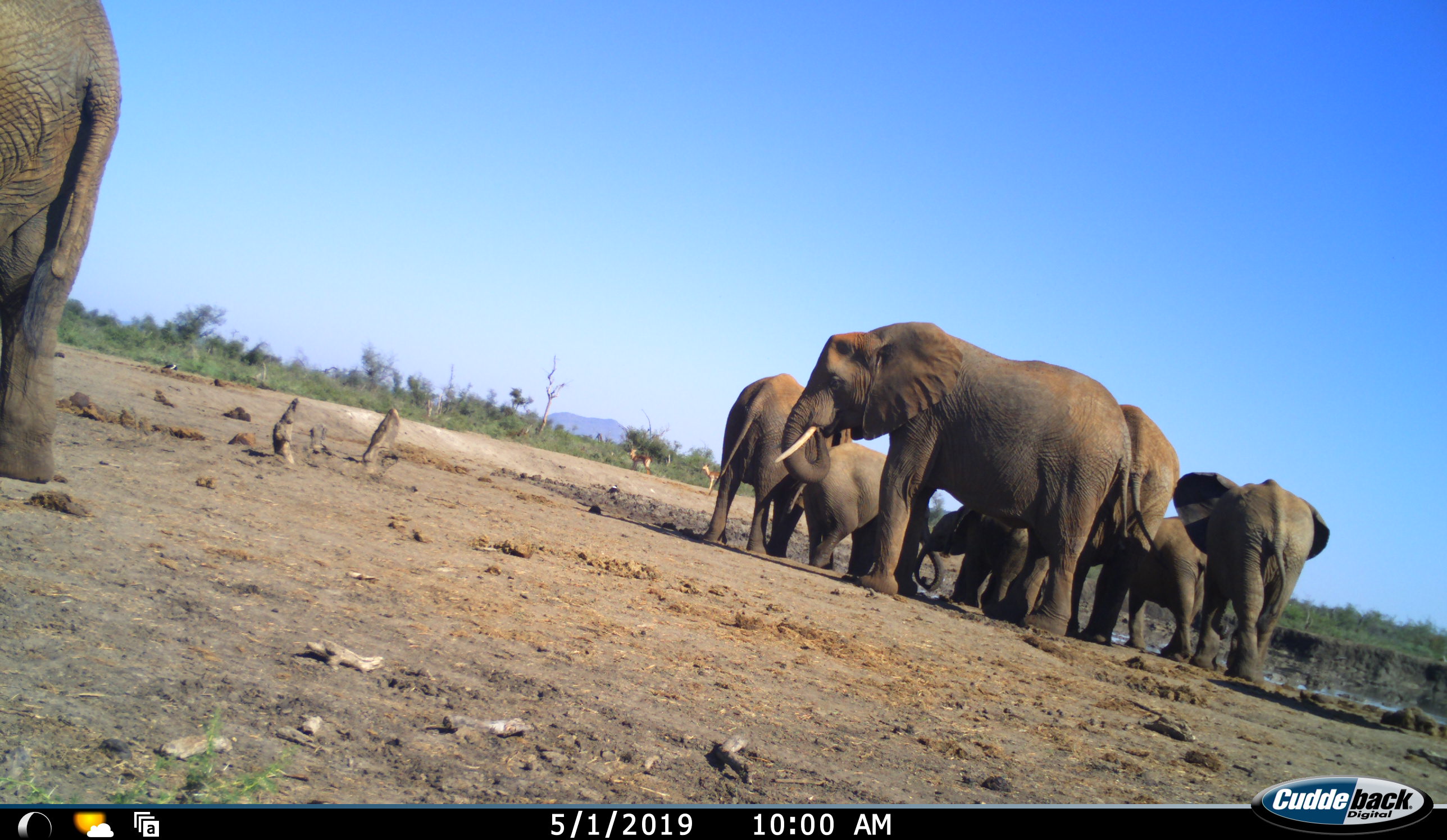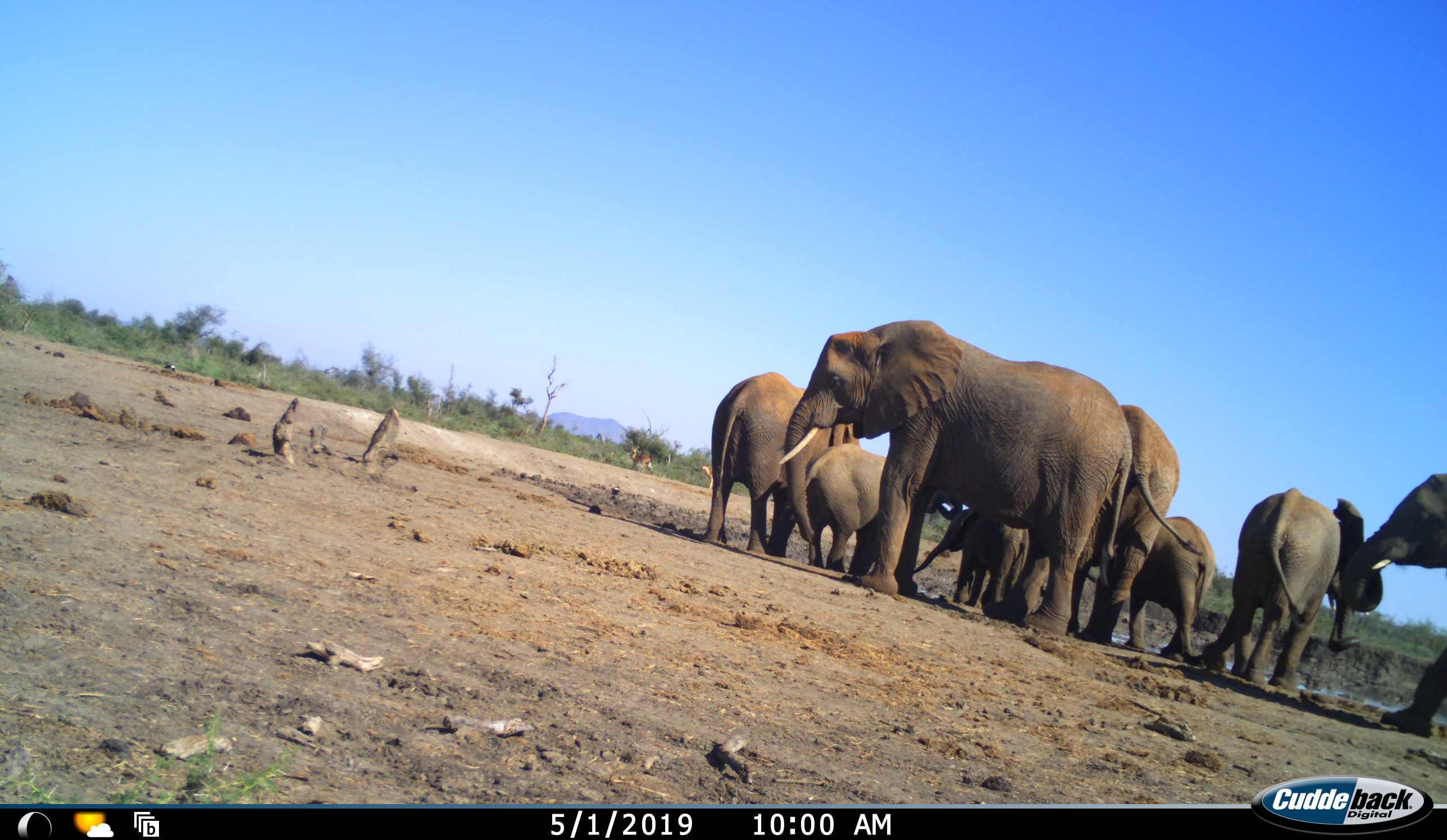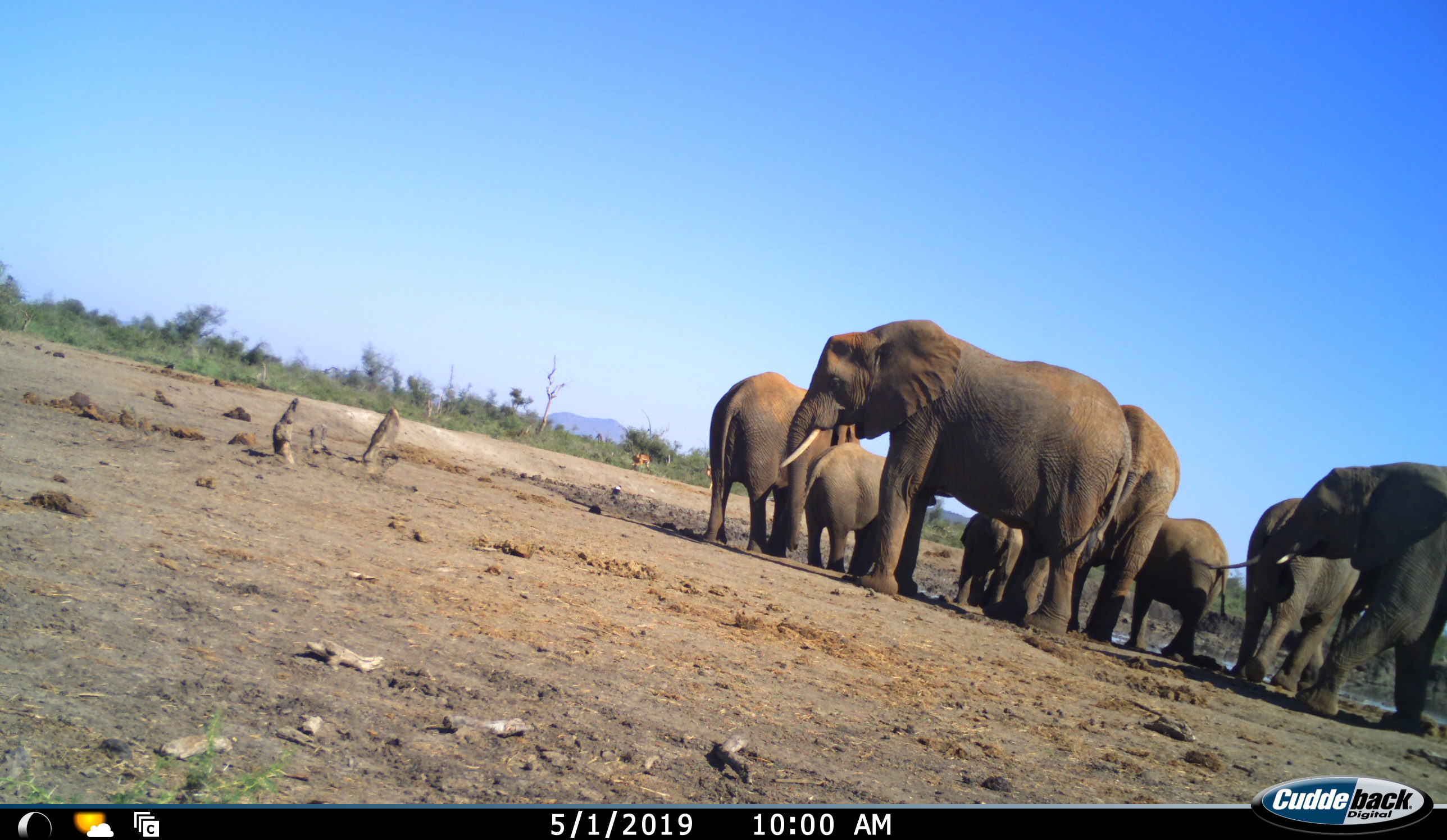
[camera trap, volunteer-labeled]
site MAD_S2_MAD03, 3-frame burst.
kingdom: Animalia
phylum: Chordata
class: Mammalia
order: Proboscidea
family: Elephantidae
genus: Loxodonta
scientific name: Loxodonta africana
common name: african bush elephant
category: elephant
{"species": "elephant (african bush elephant) (Loxodonta africana)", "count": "9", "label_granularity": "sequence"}